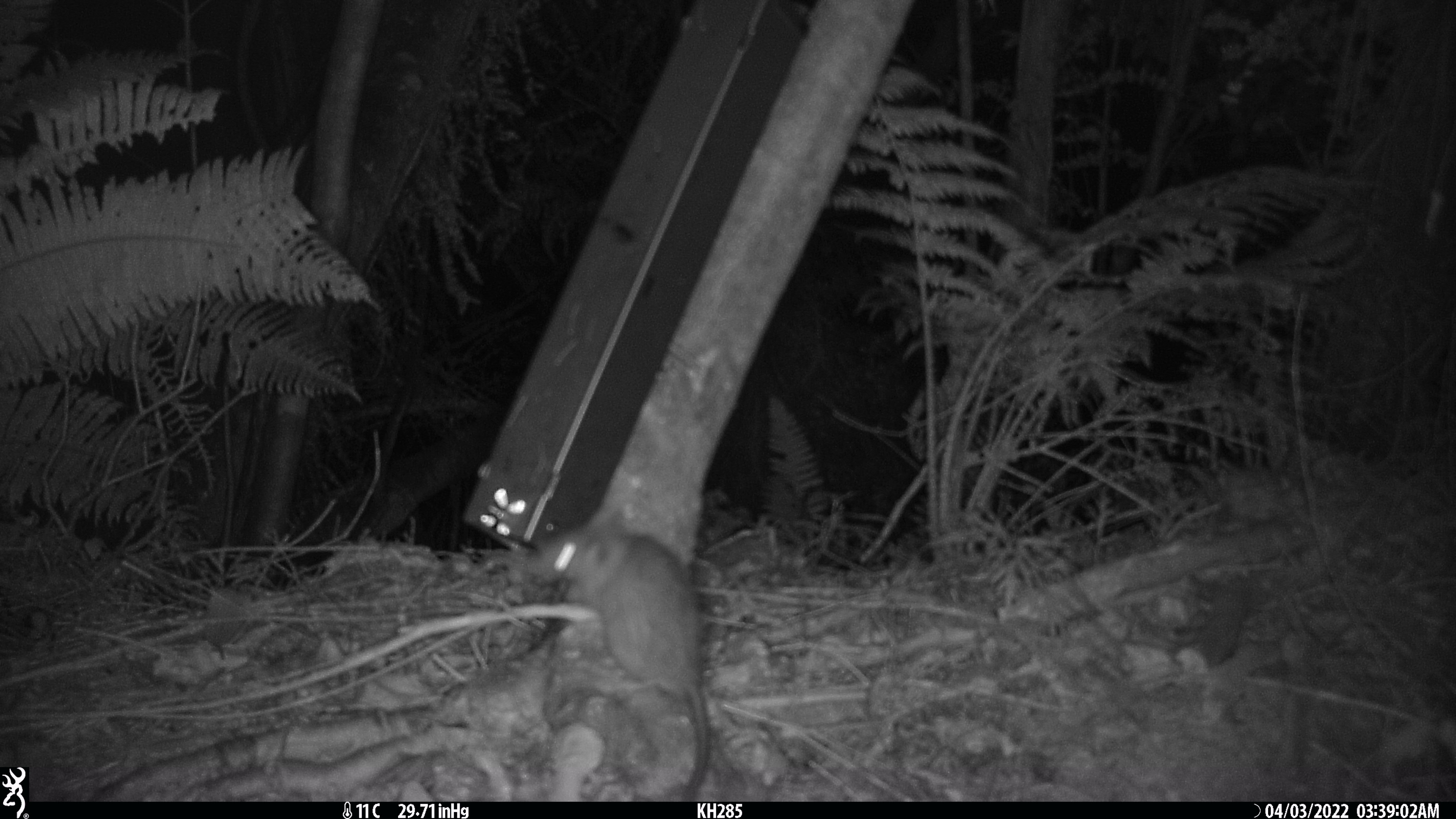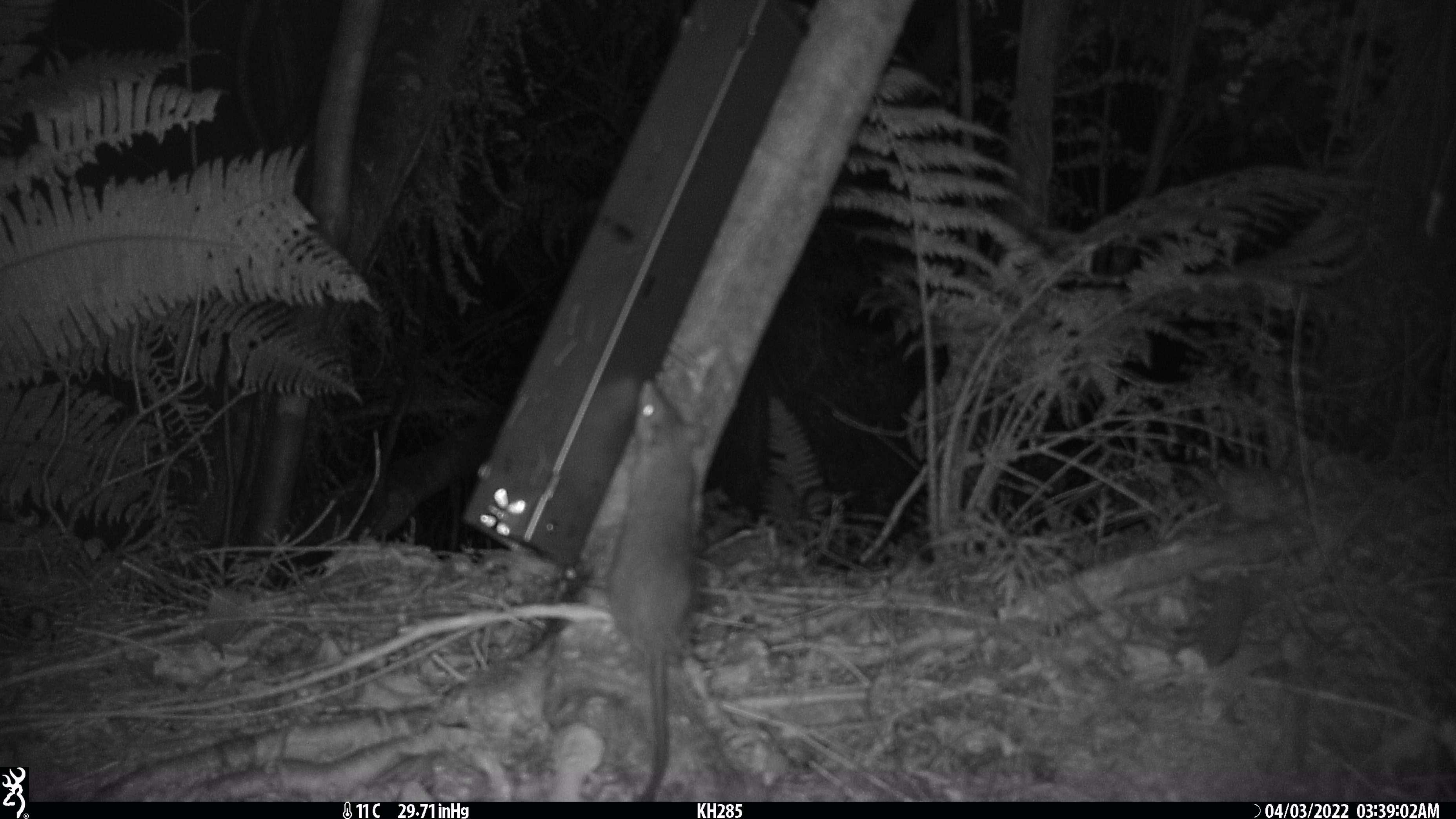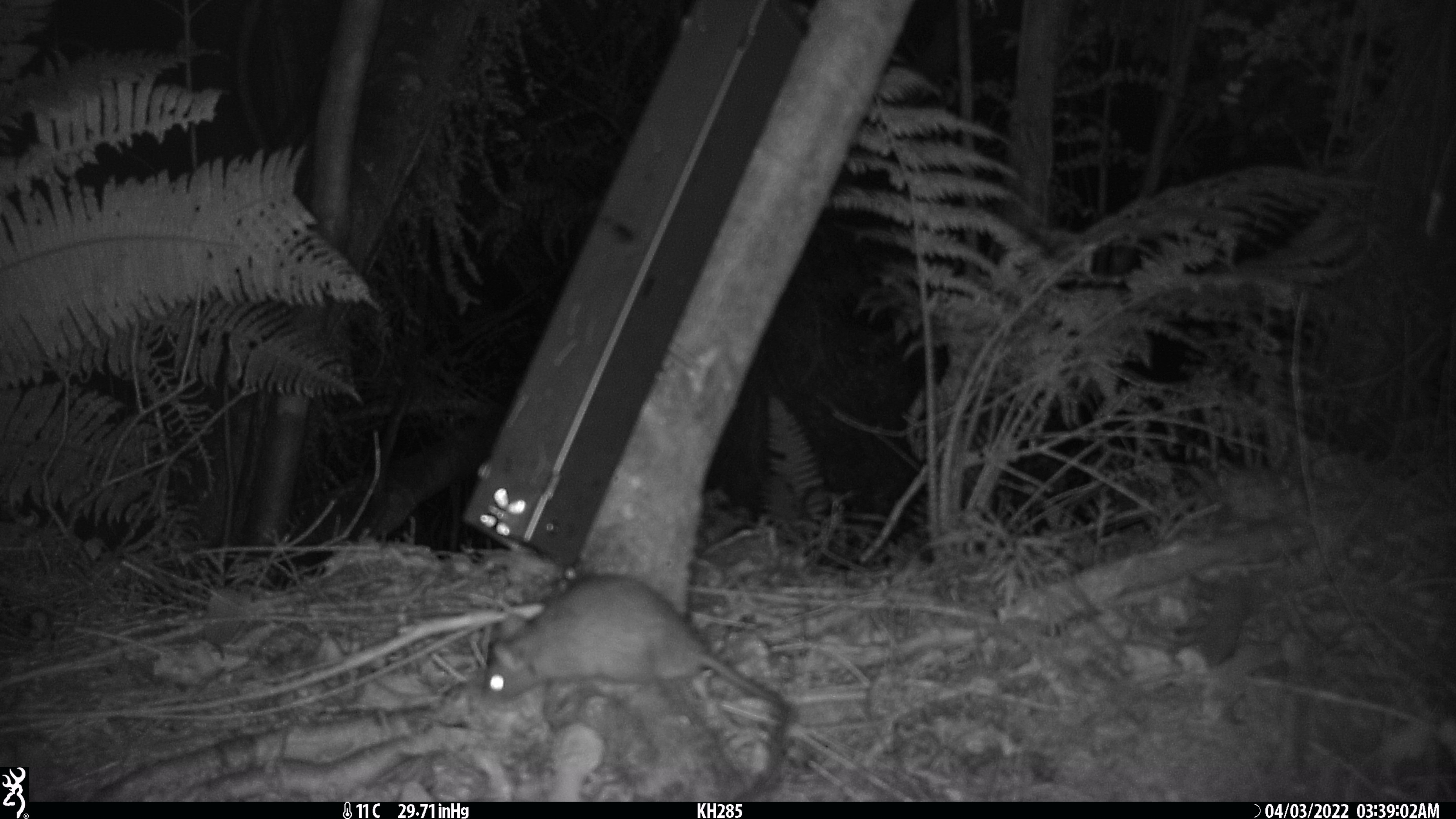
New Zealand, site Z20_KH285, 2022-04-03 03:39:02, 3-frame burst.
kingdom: Animalia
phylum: Chordata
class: Mammalia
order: Rodentia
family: Muridae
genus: Rattus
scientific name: Rattus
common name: rat